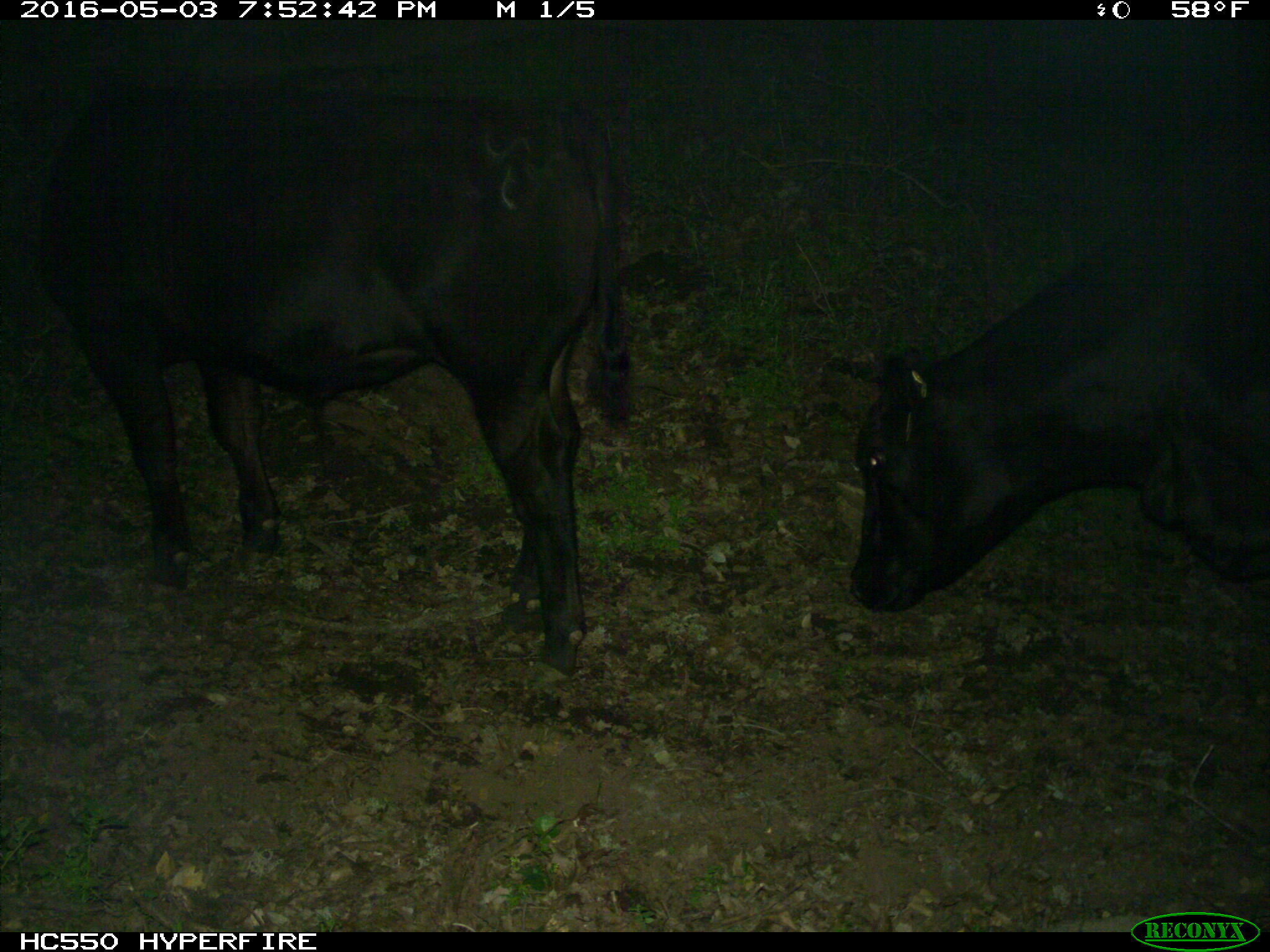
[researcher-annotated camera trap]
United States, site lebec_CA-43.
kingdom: Animalia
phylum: Chordata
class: Mammalia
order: Artiodactyla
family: Bovidae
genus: Bos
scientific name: Bos taurus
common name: domestic cow